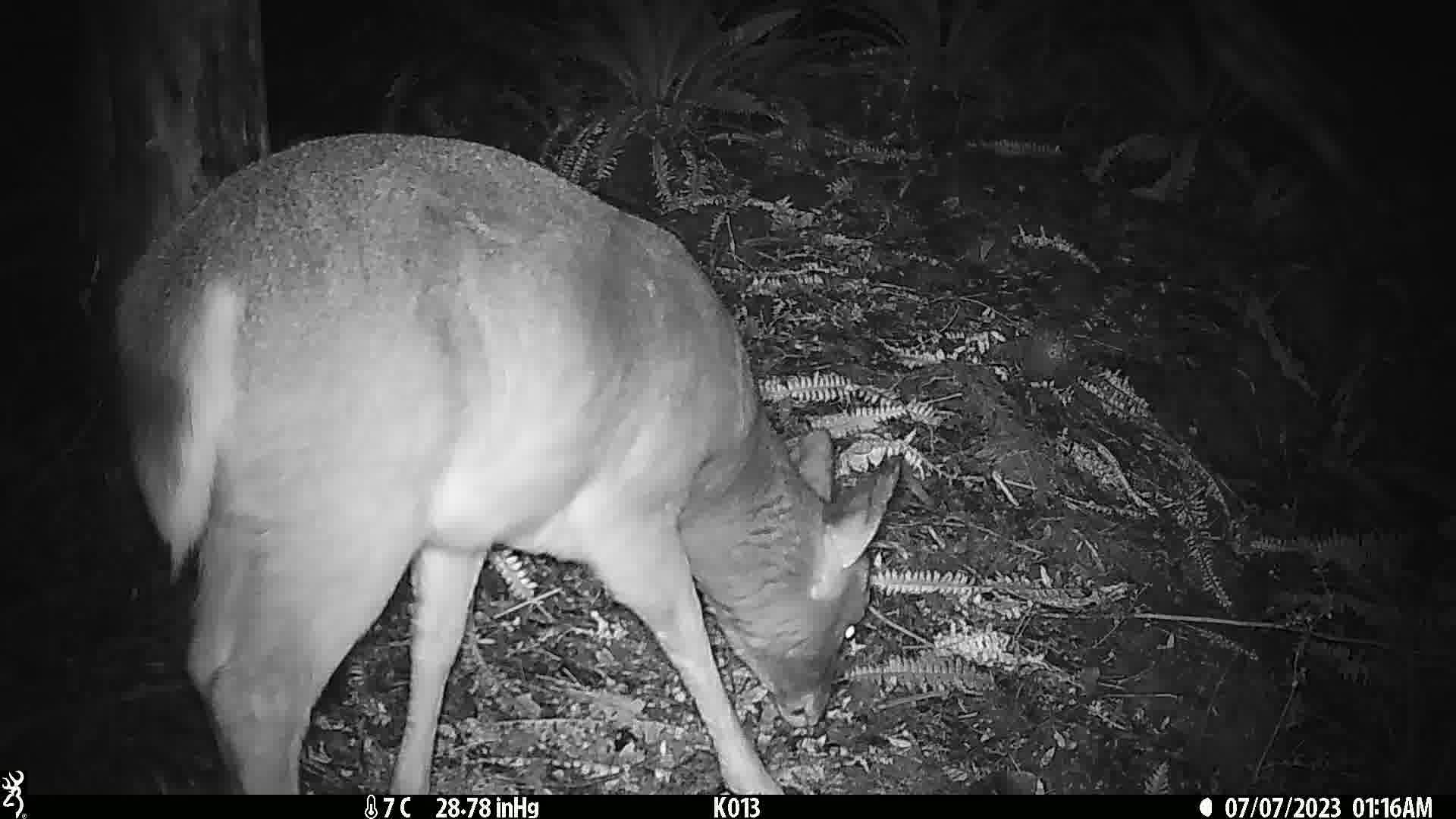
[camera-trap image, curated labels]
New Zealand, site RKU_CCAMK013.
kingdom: Animalia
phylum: Chordata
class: Mammalia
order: Artiodactyla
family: Cervidae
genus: Odocoileus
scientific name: Odocoileus virginianus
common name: white-tailed deer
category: white tailed deer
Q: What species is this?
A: White tailed deer (white-tailed deer) (Odocoileus virginianus).